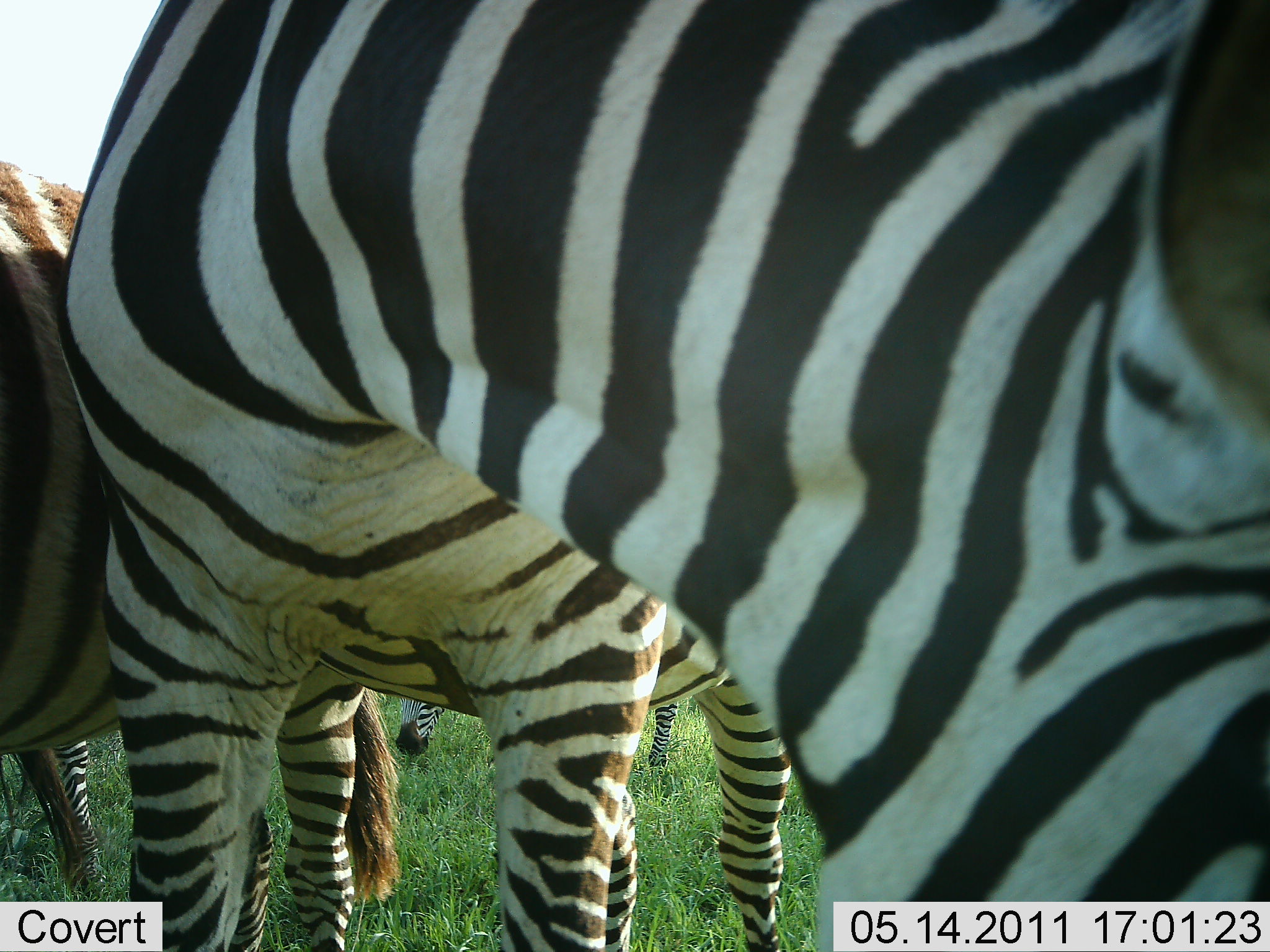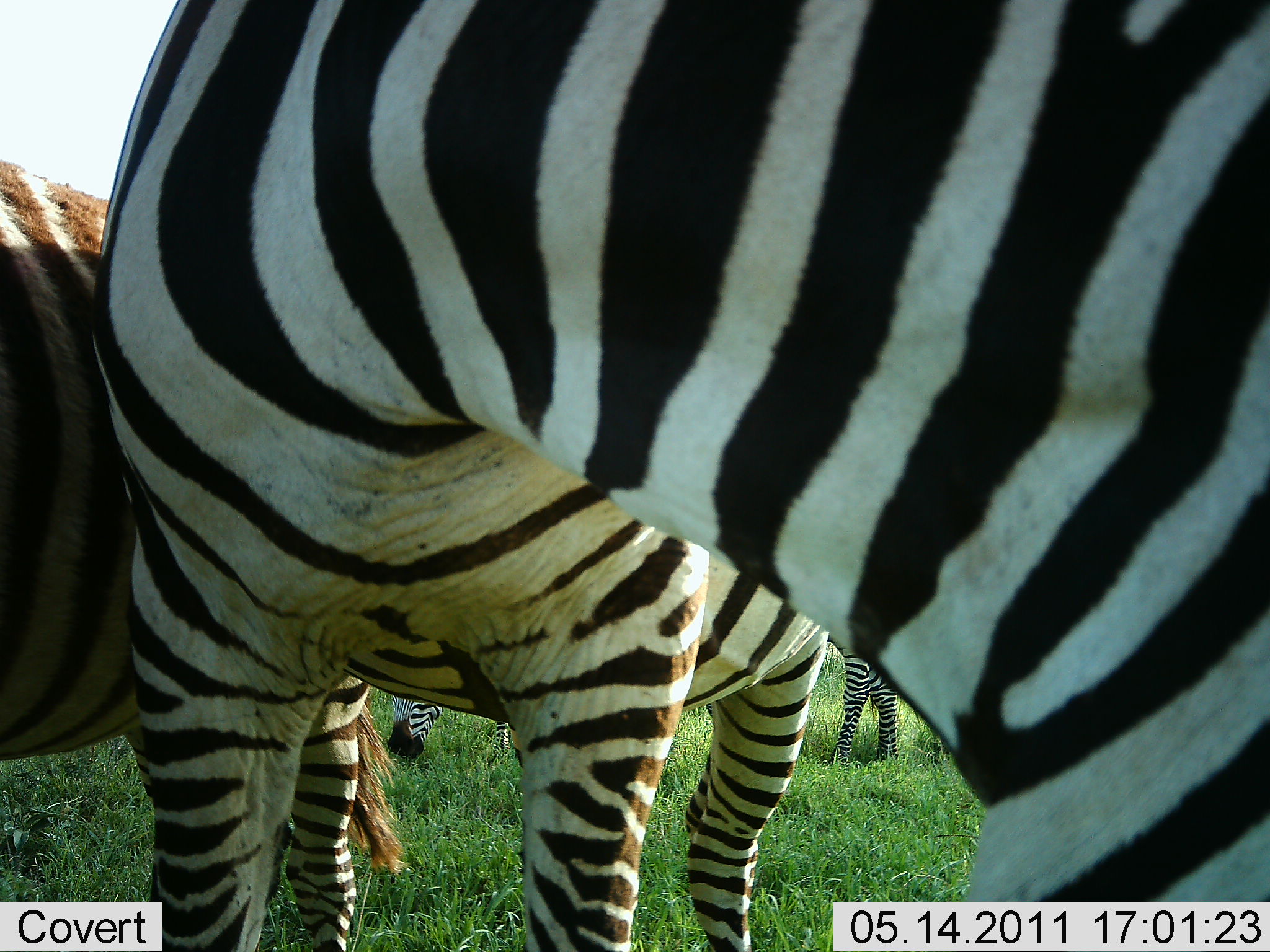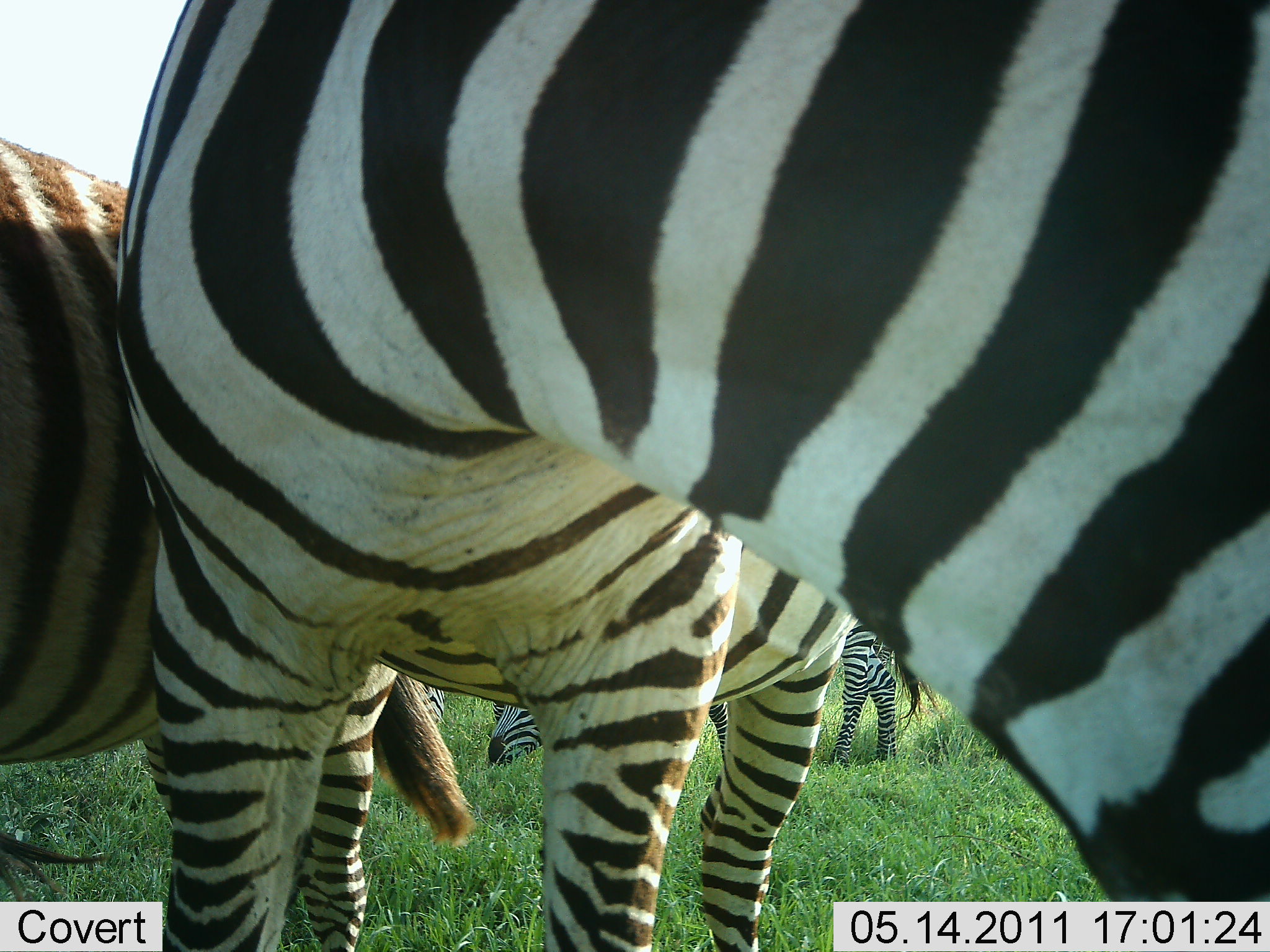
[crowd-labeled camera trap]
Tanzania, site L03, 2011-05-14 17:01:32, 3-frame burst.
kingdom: Animalia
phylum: Chordata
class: Mammalia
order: Perissodactyla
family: Equidae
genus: Equus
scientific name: Equus quagga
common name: plains zebra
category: zebra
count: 4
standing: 70%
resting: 0%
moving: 0%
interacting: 10%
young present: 0%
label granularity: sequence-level